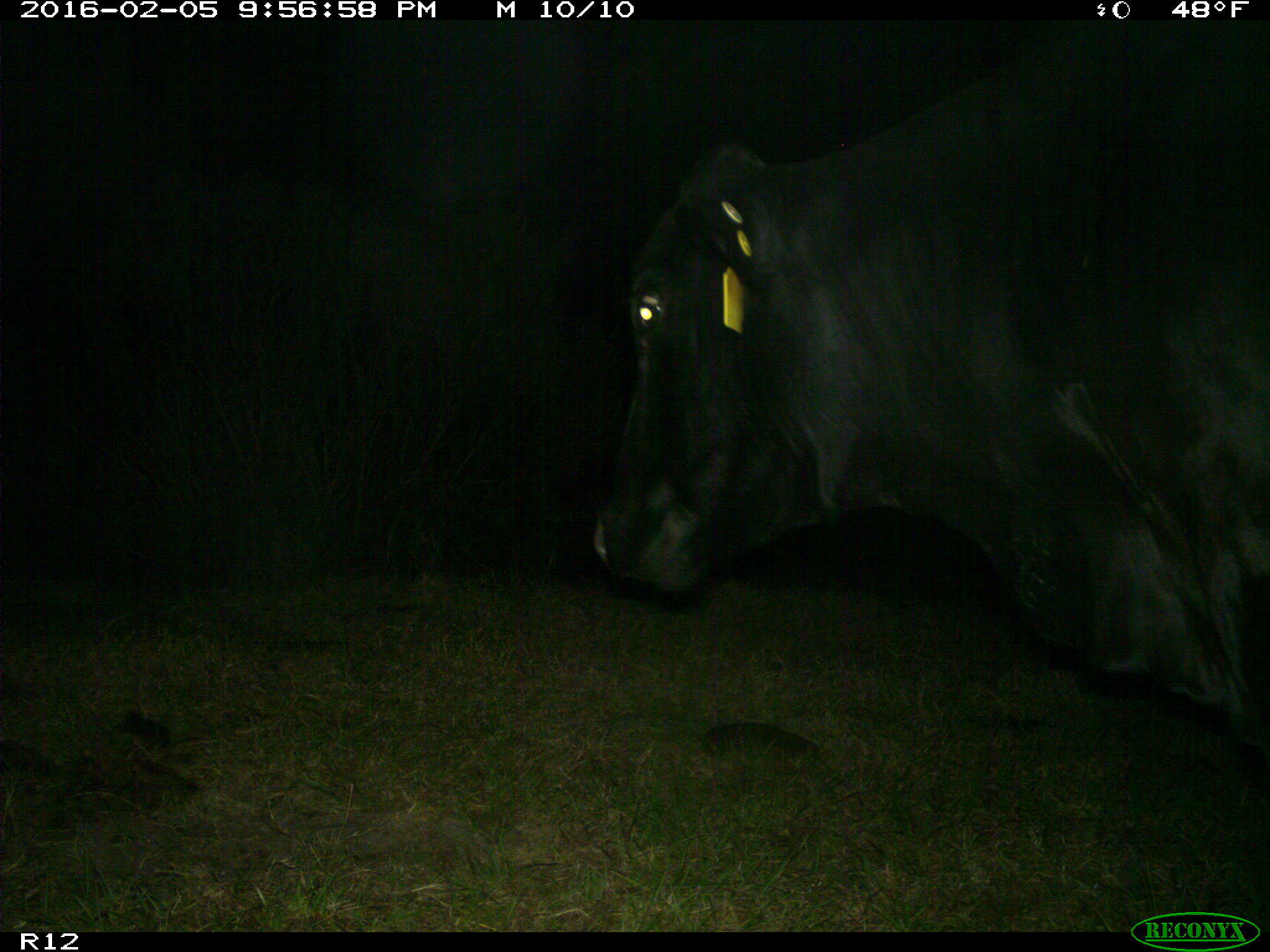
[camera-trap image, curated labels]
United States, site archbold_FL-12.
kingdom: Animalia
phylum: Chordata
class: Mammalia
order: Artiodactyla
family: Bovidae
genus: Bos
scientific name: Bos taurus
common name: domestic cow